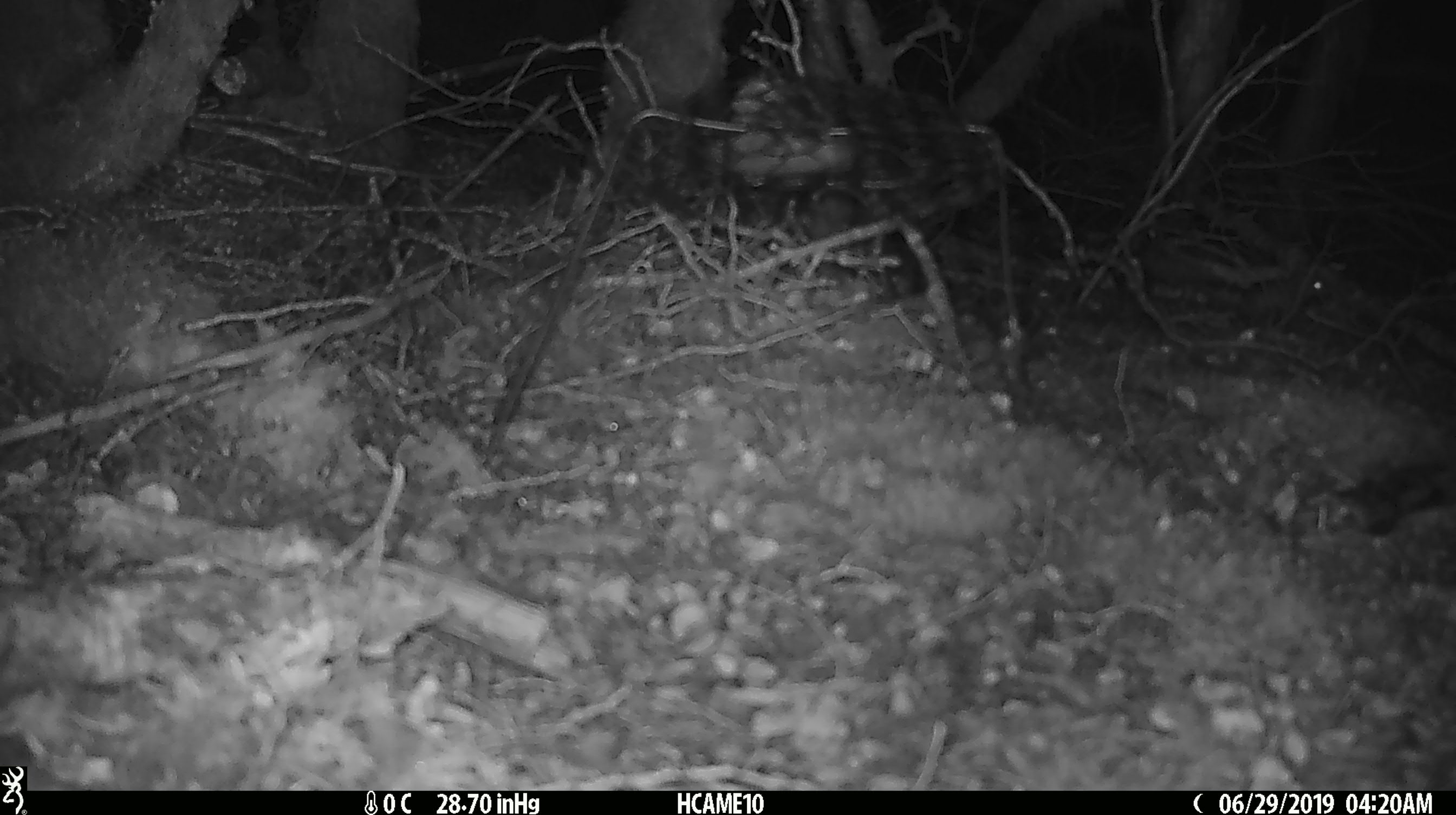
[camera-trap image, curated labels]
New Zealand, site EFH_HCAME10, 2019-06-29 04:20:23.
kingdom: Animalia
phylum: Chordata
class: Mammalia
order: Rodentia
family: Muridae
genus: Mus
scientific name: Mus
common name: mouse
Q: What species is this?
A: Mouse (Mus).